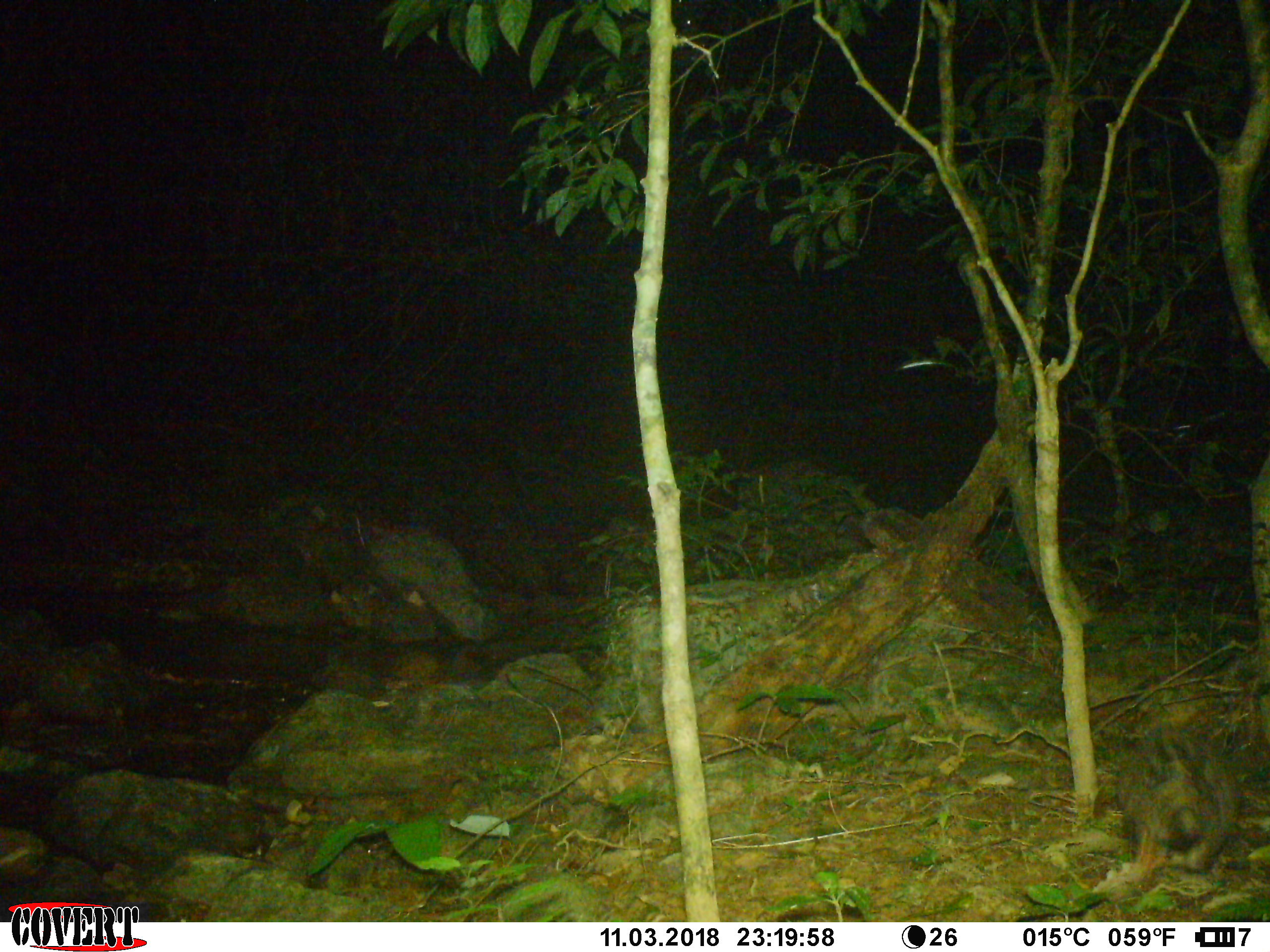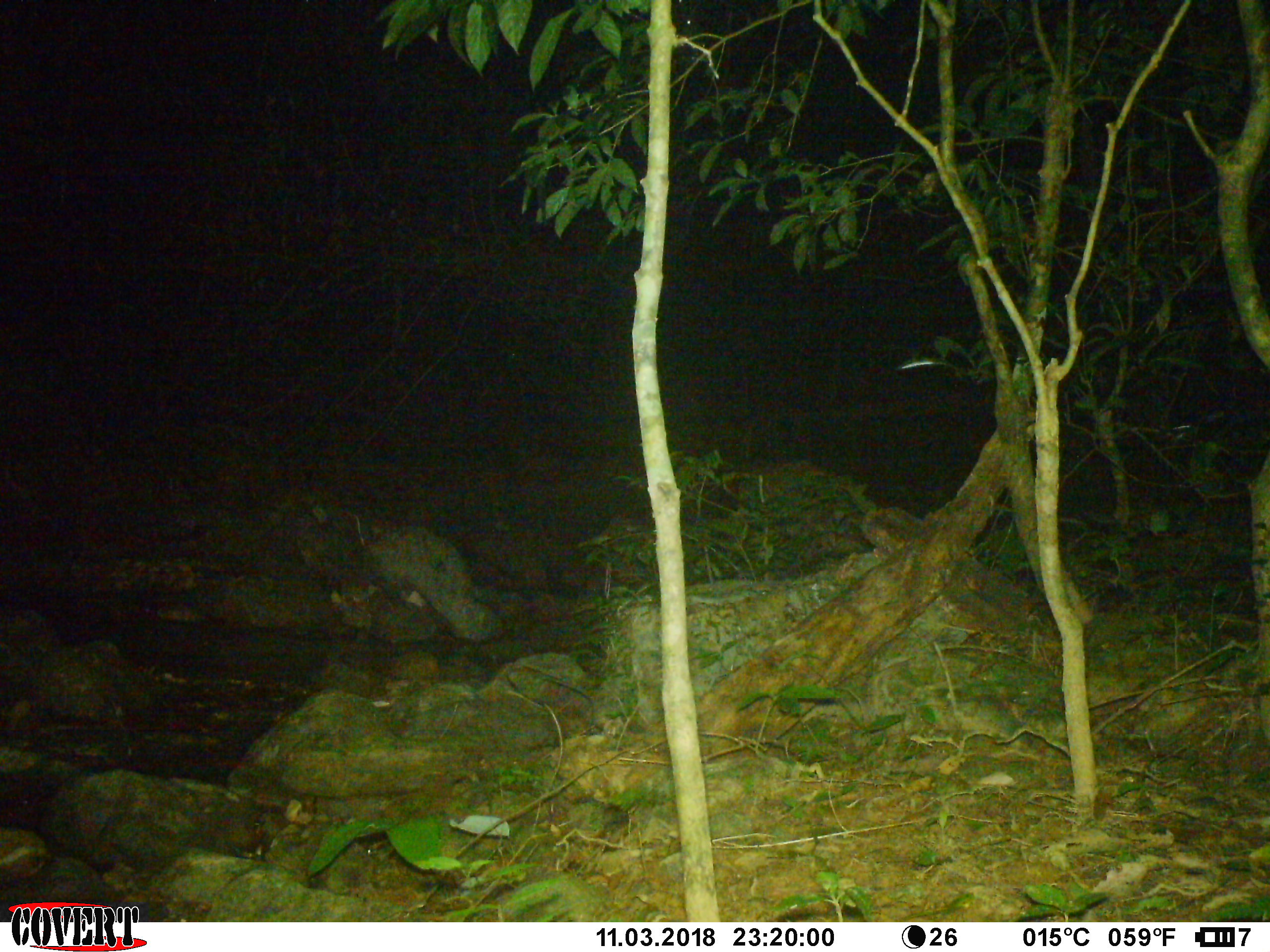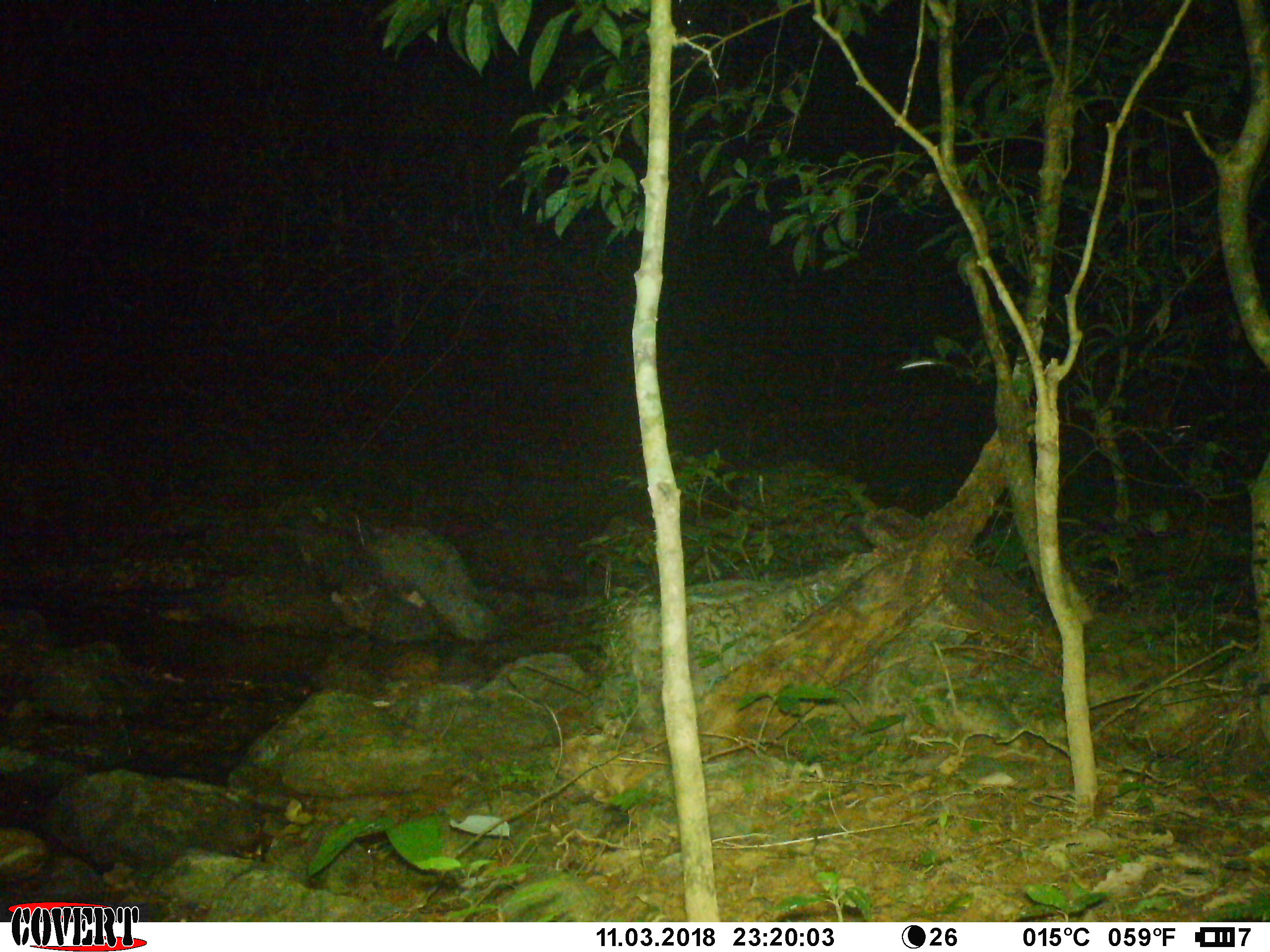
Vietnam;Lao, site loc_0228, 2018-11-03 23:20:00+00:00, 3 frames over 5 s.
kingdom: Animalia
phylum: Chordata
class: Mammalia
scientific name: Mammalia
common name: mammal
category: unidentified small mammal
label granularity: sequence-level